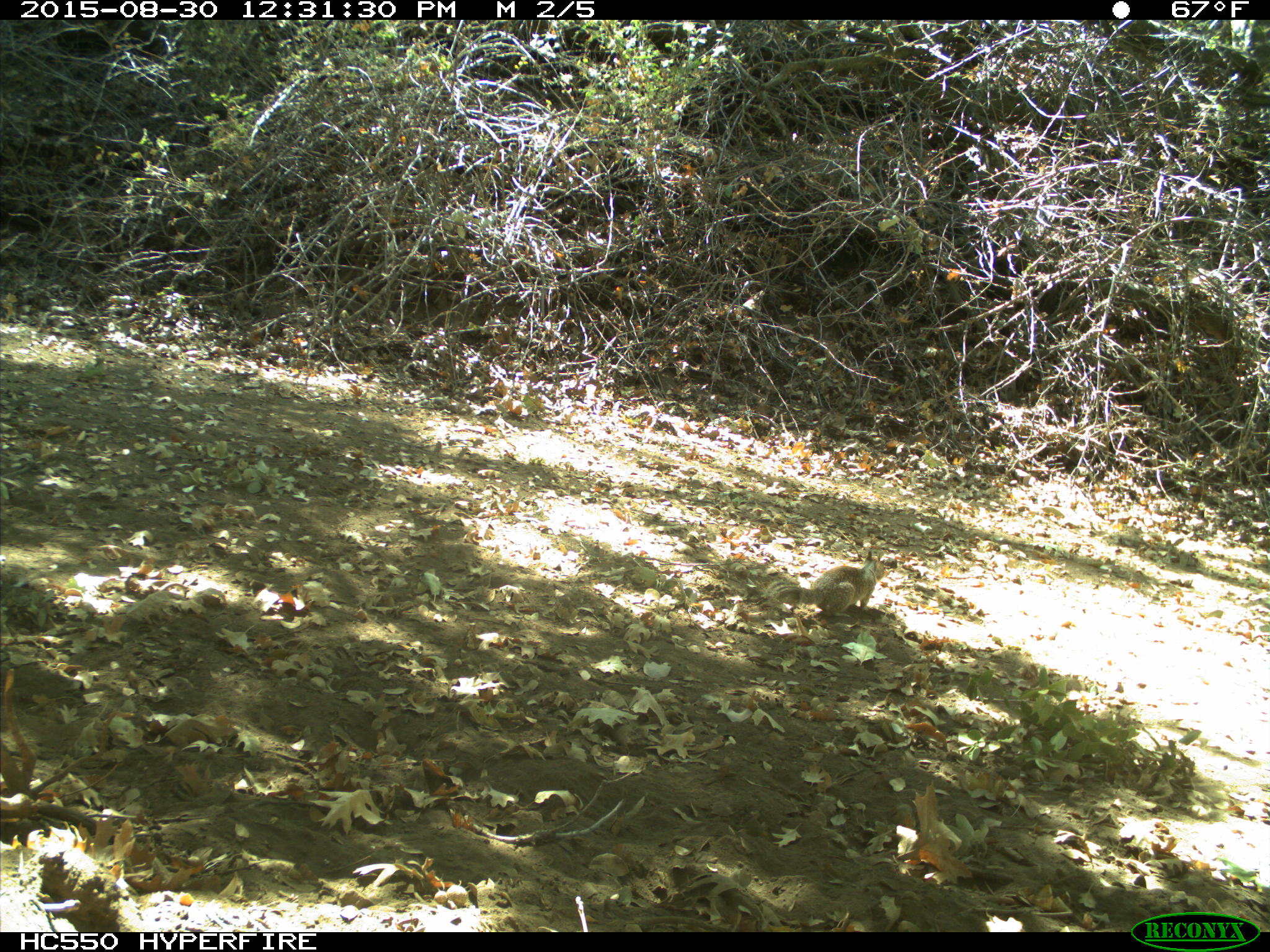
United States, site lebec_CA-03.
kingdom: Animalia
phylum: Chordata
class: Mammalia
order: Rodentia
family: Sciuridae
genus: Otospermophilus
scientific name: Otospermophilus beecheyi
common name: california ground squirrel